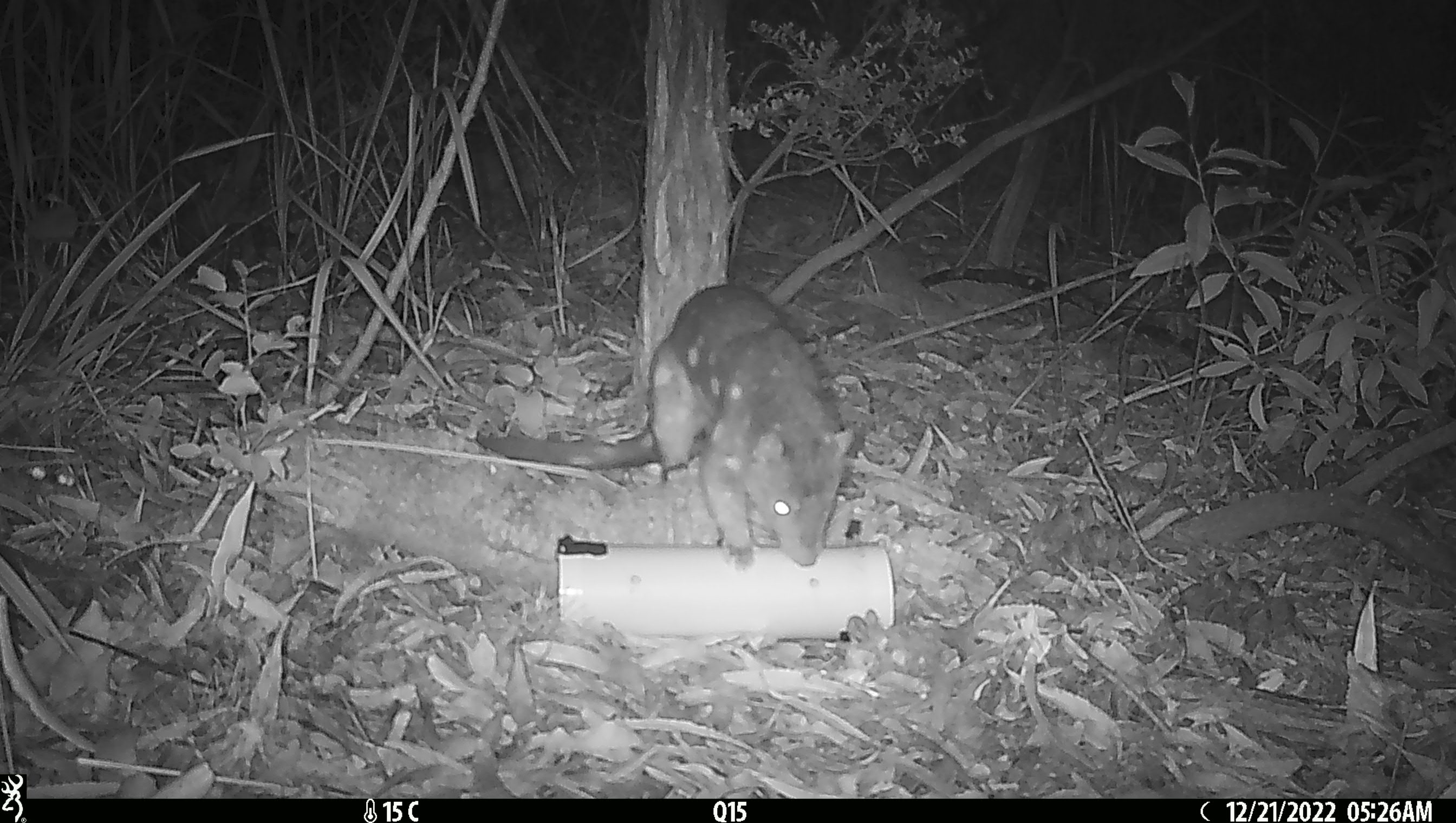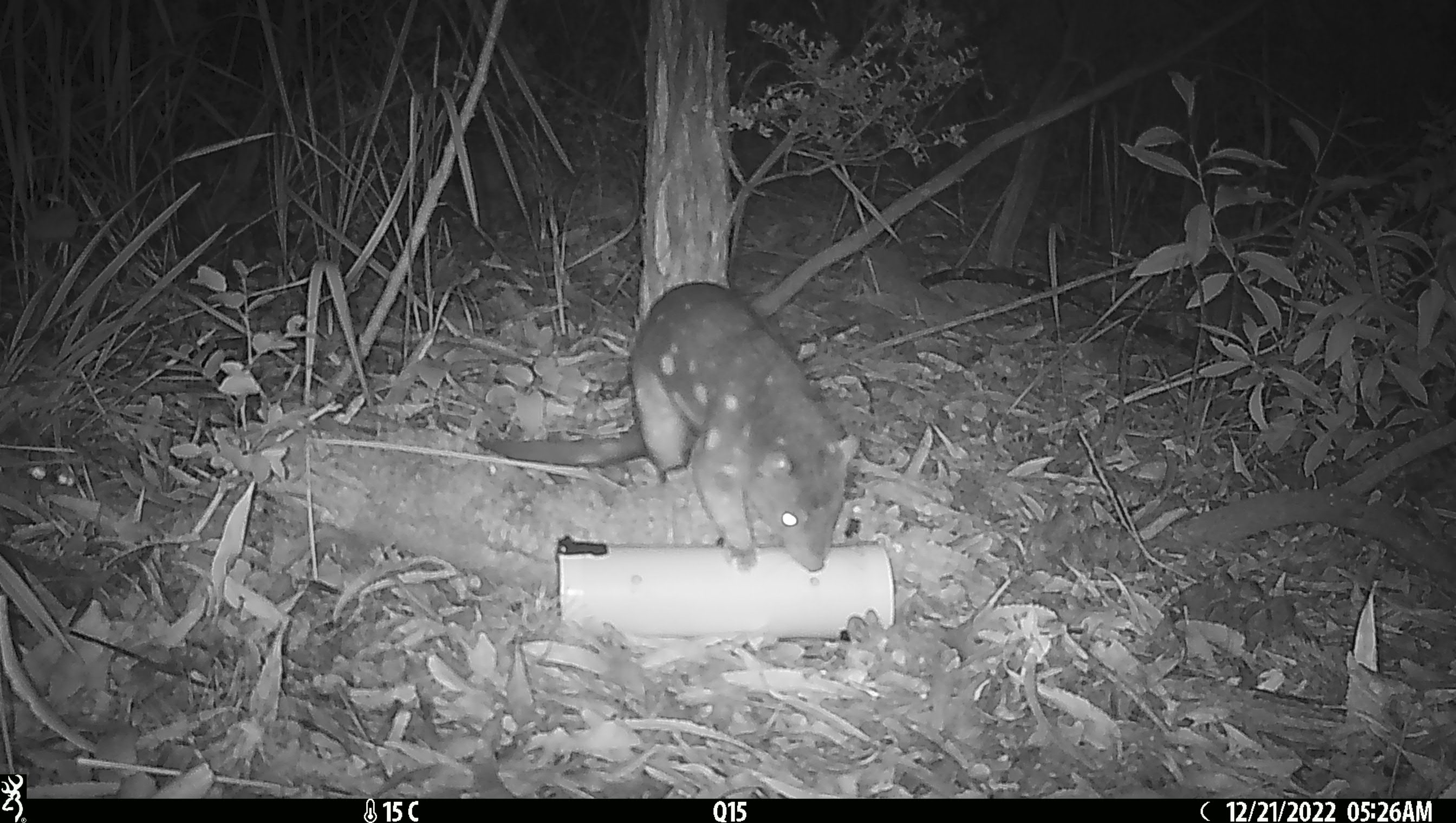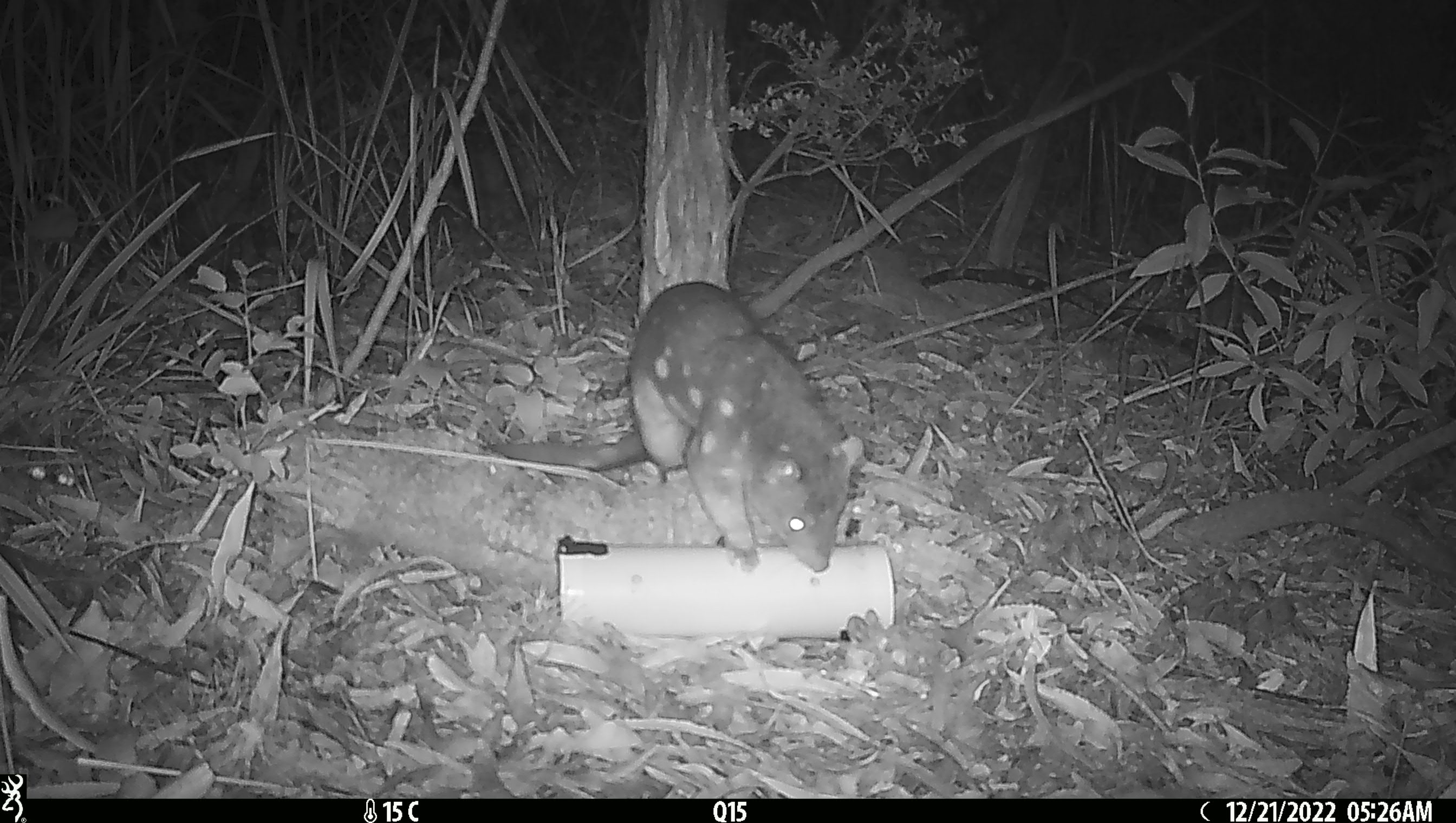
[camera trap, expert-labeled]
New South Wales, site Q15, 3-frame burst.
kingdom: Animalia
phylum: Chordata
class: Mammalia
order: Dasyuromorphia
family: Dasyuridae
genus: Dasyurus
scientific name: Dasyurus maculatus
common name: spotted-tailed quoll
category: quoll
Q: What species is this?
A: Quoll (spotted-tailed quoll) (Dasyurus maculatus).